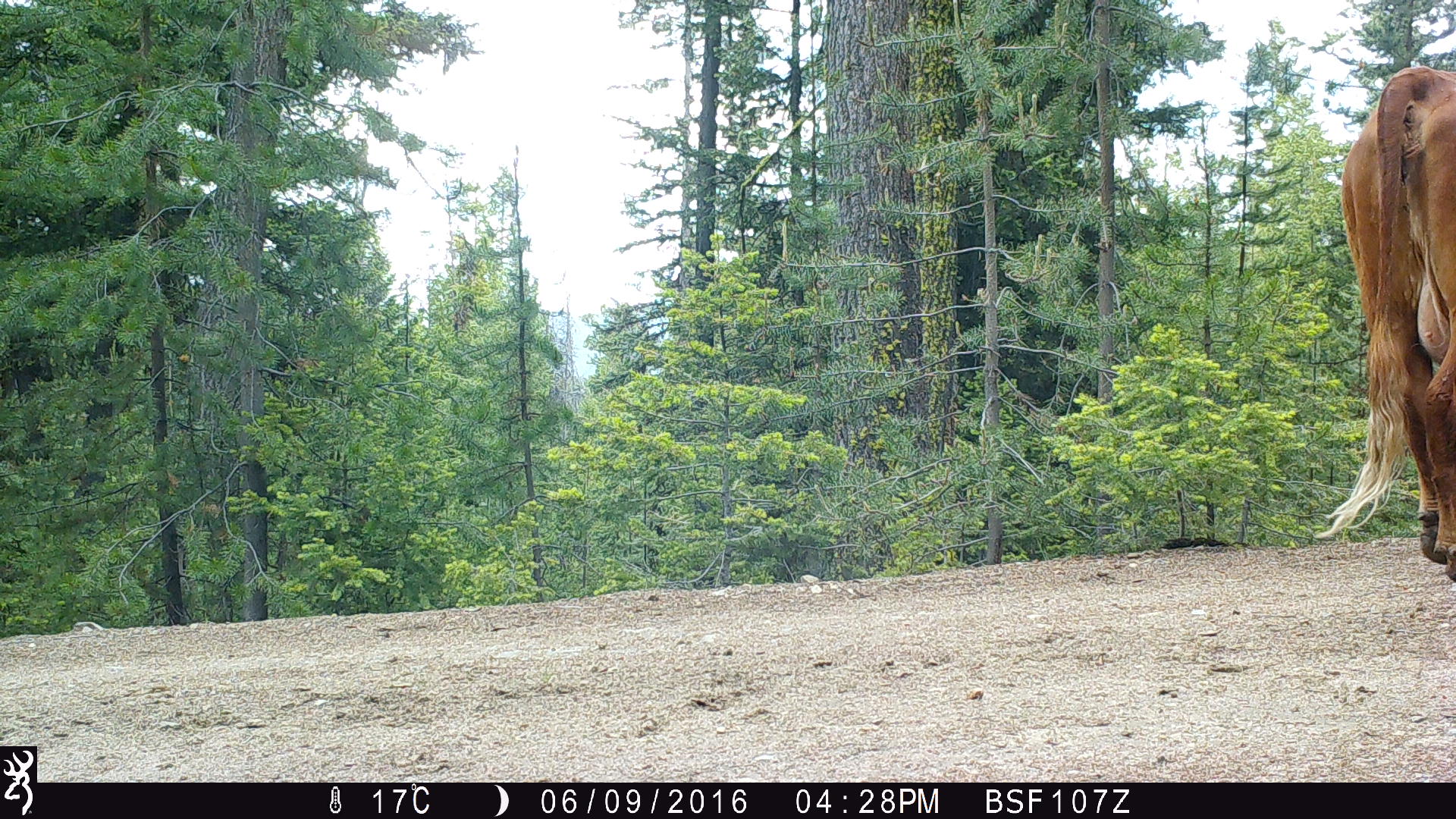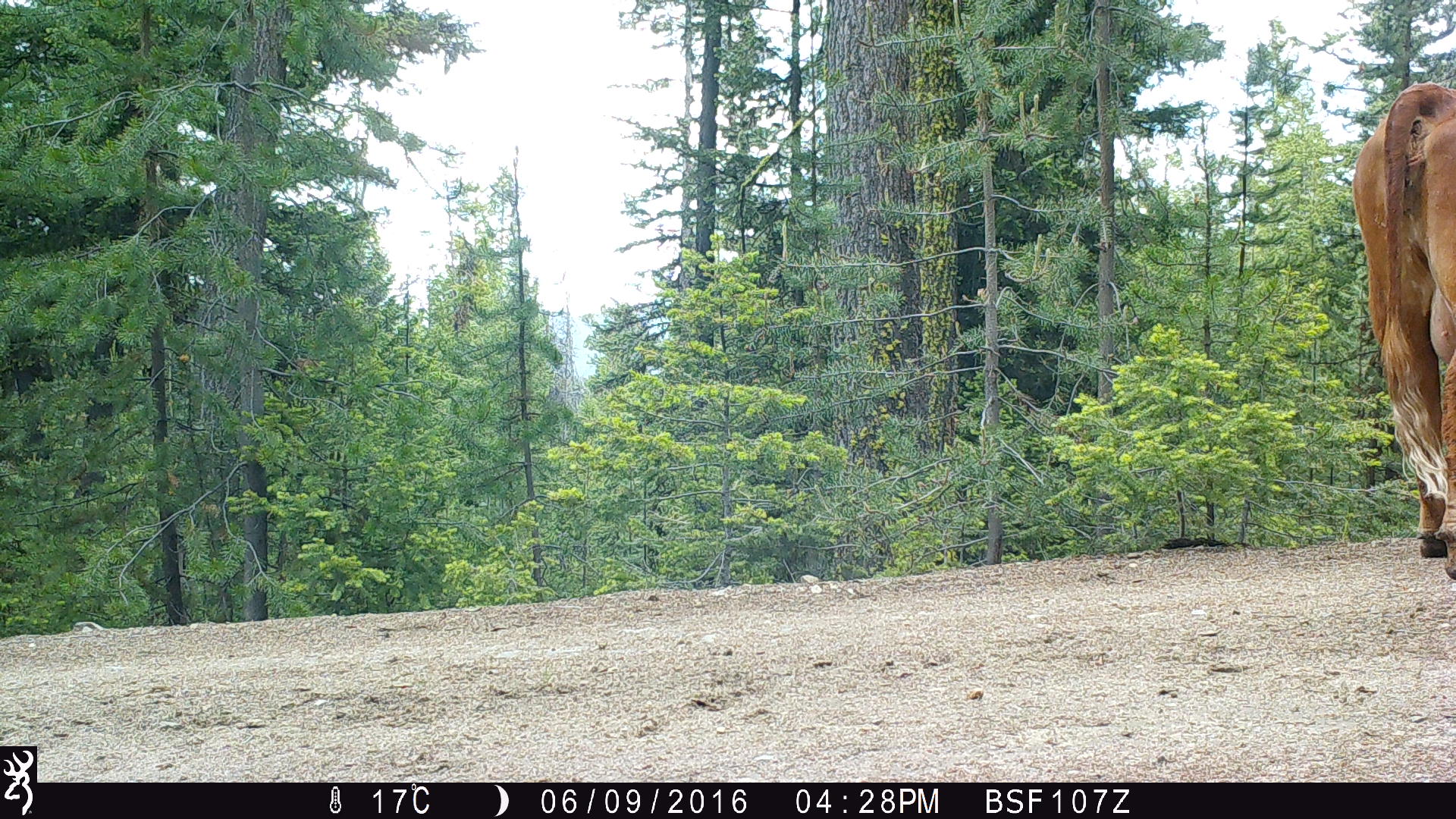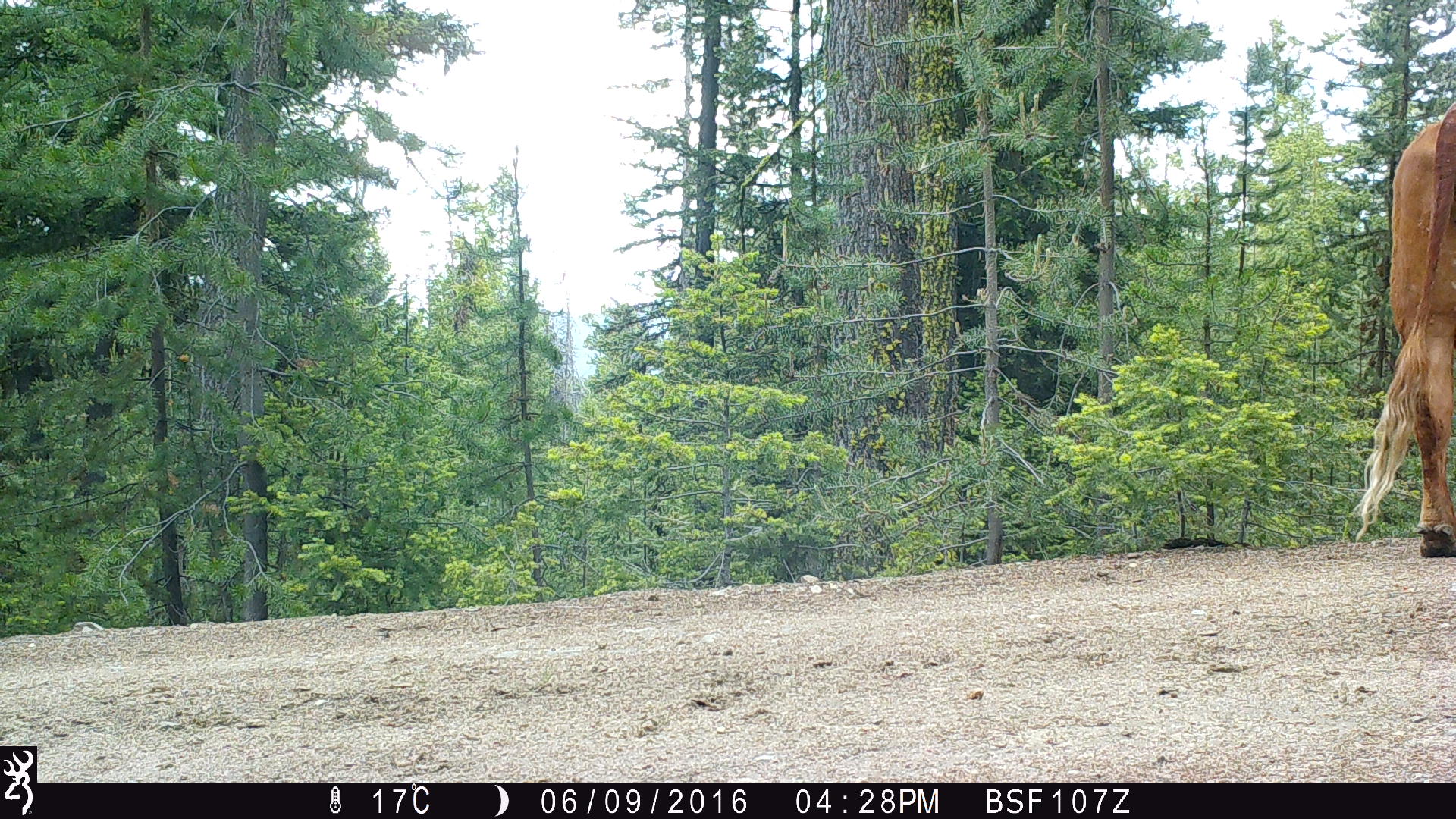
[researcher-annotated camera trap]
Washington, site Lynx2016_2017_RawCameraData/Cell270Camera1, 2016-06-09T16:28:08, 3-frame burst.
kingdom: Animalia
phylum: Chordata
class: Mammalia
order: Artiodactyla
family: Bovidae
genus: Bos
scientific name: Bos taurus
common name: domestic cattle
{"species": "domestic cattle (Bos taurus)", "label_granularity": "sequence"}